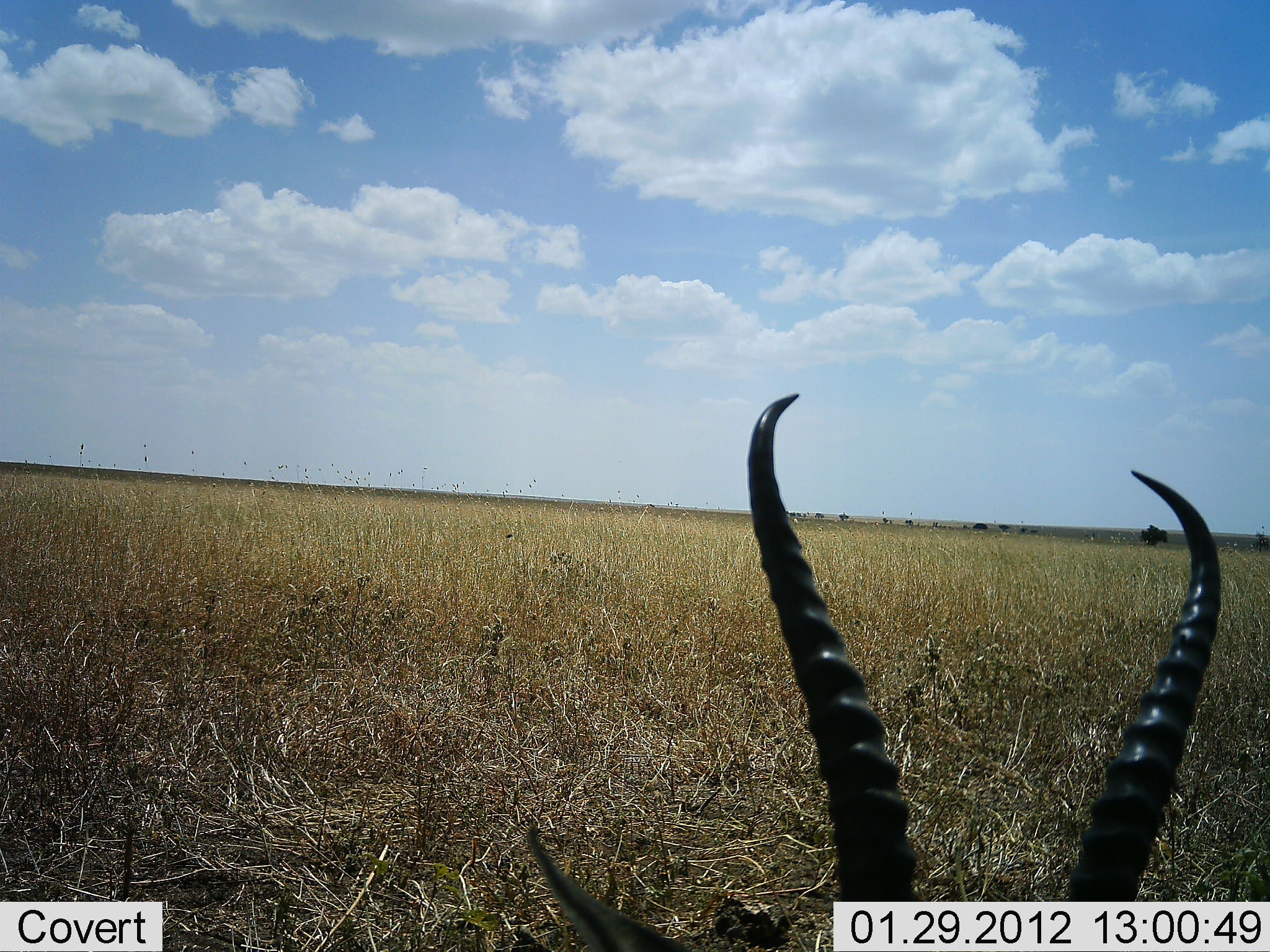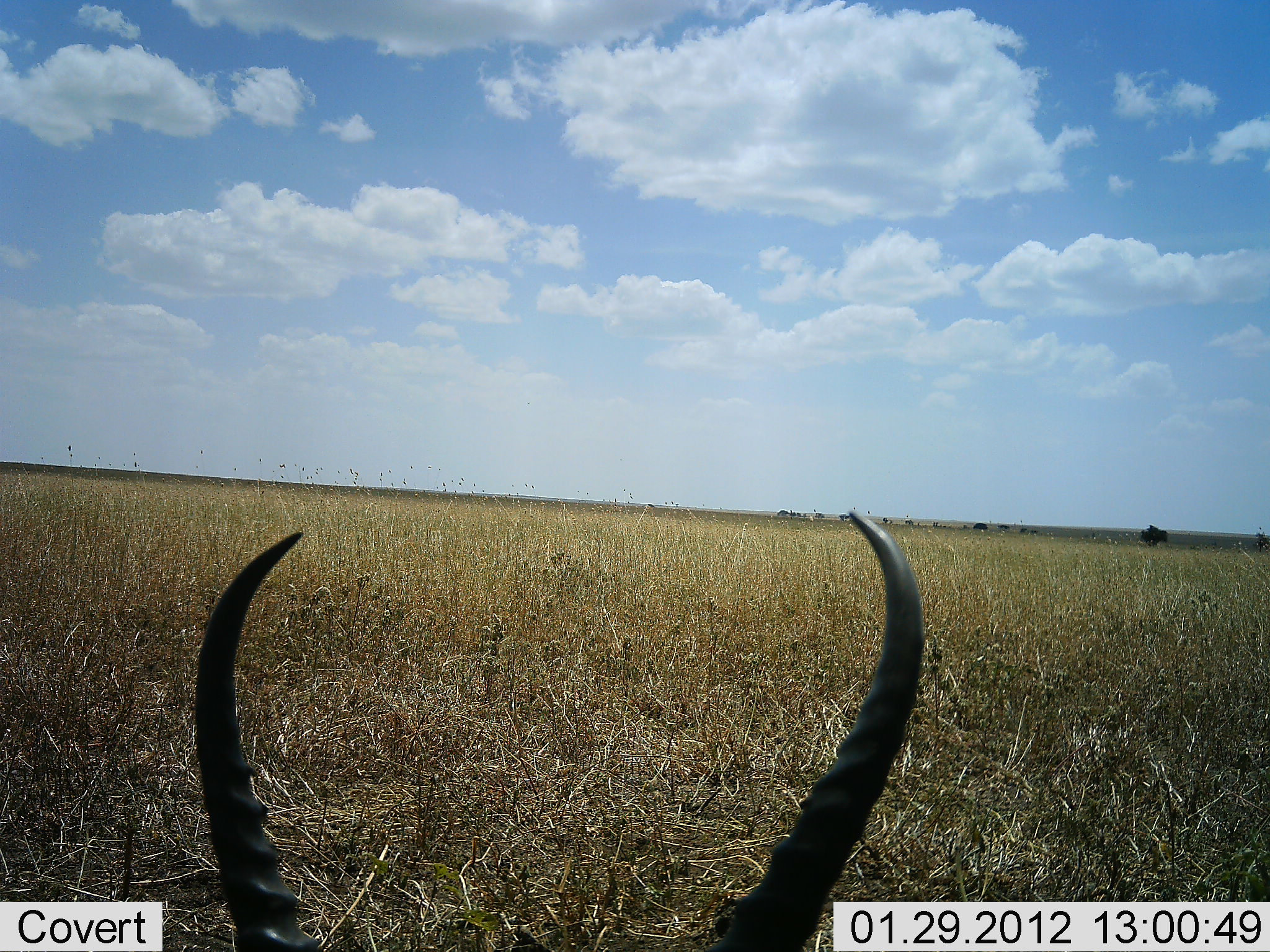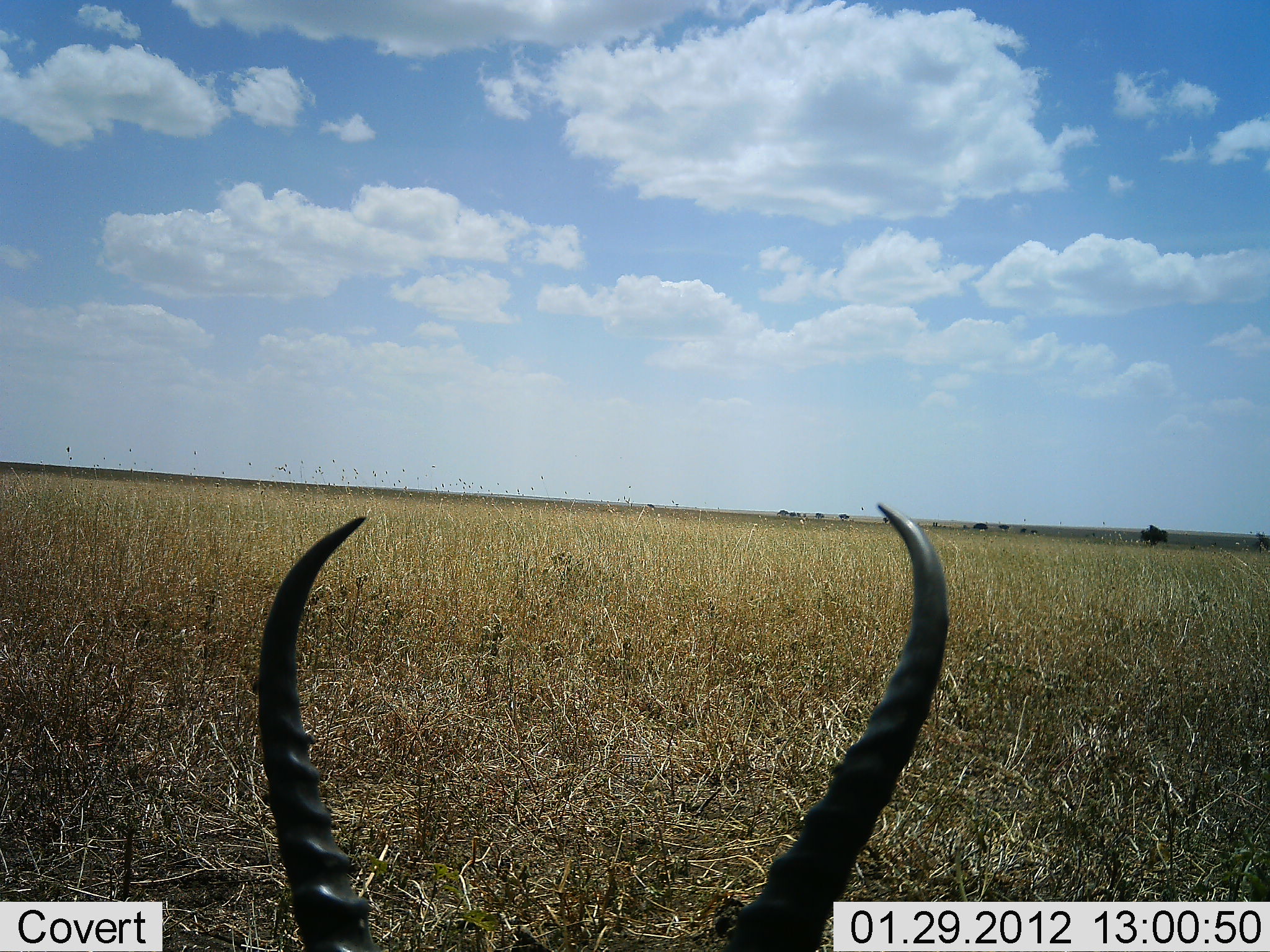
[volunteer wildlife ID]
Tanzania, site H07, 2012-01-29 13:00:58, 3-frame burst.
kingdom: Animalia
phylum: Chordata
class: Mammalia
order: Artiodactyla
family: Bovidae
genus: Alcelaphus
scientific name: Alcelaphus buselaphus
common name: hartebeest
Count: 1.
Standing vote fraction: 0%.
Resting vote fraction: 100%.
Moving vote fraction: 0%.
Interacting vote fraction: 0%.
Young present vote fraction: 0%.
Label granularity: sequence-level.